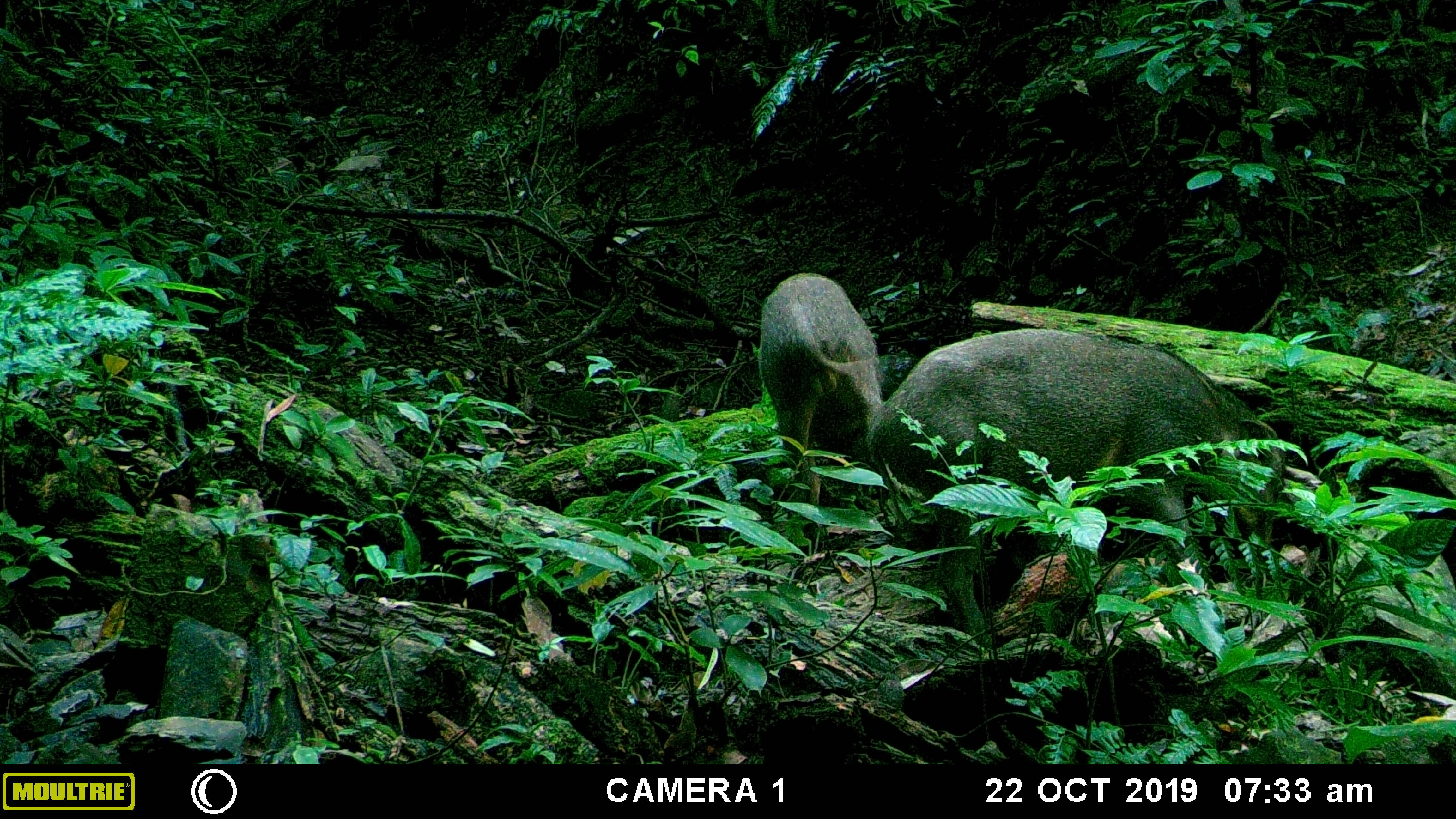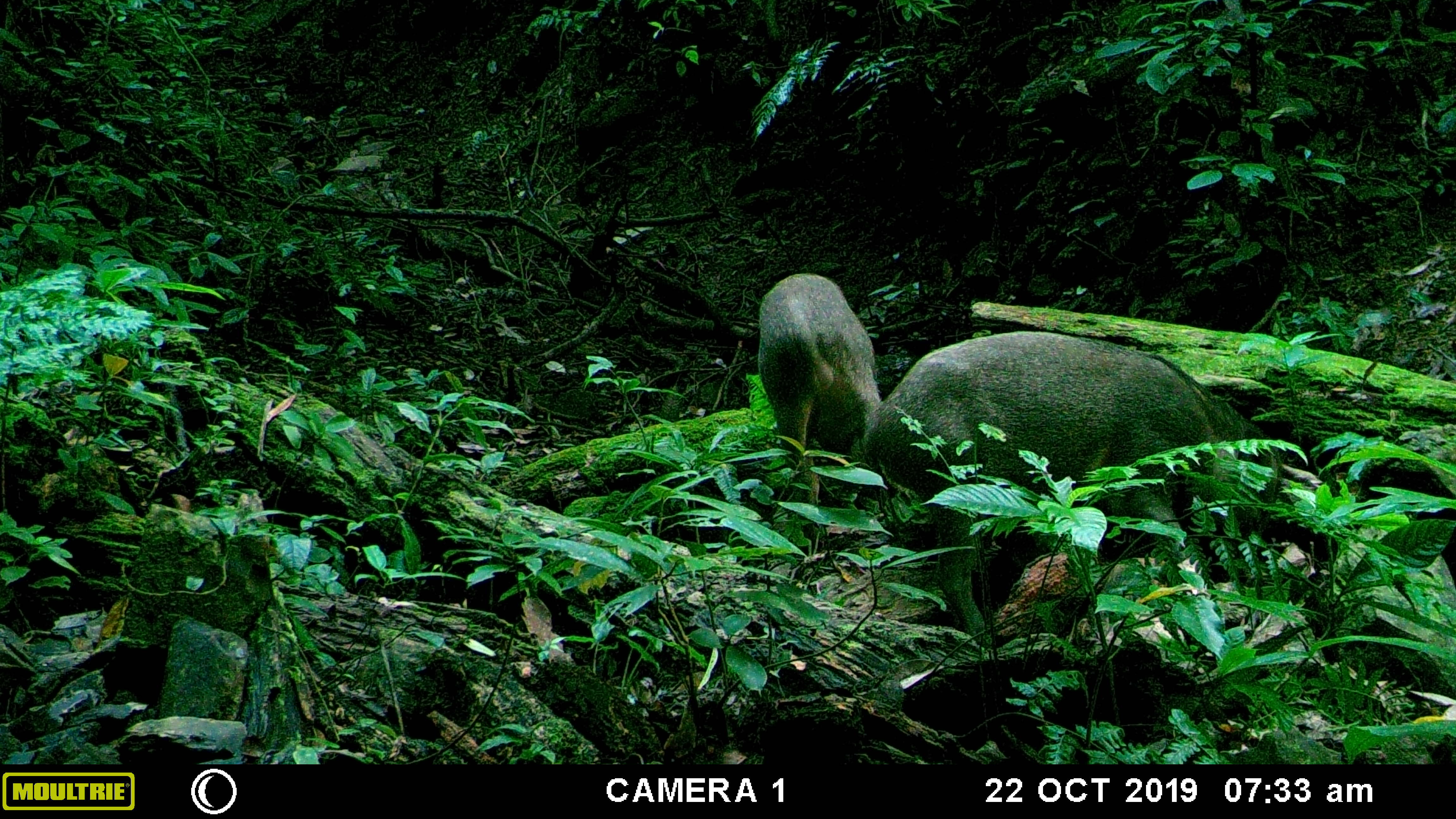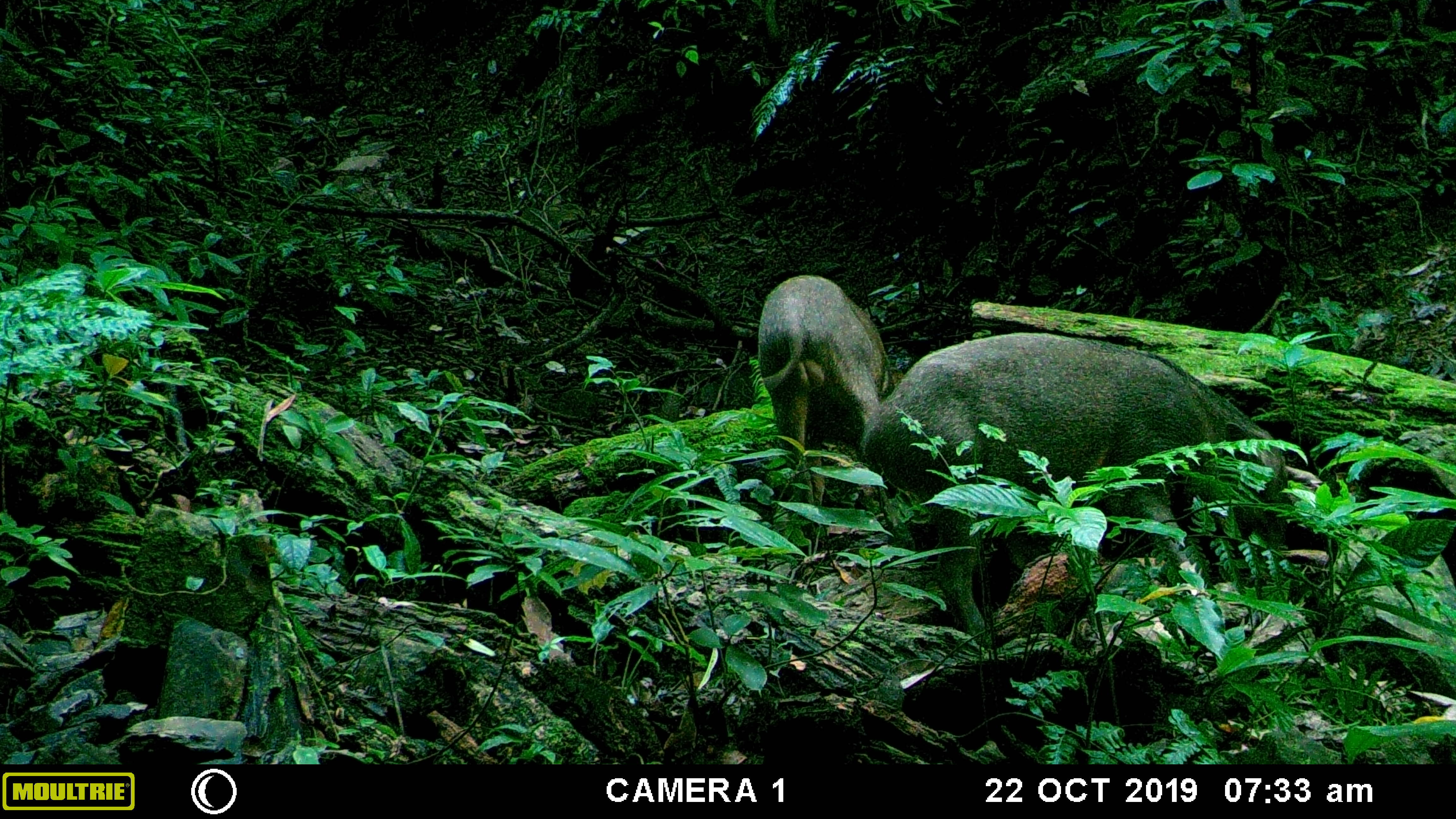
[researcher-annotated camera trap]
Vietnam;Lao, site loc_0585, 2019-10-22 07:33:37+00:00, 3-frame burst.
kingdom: Animalia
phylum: Chordata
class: Mammalia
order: Artiodactyla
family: Suidae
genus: Sus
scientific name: Sus scrofa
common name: eurasian wild pig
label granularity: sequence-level